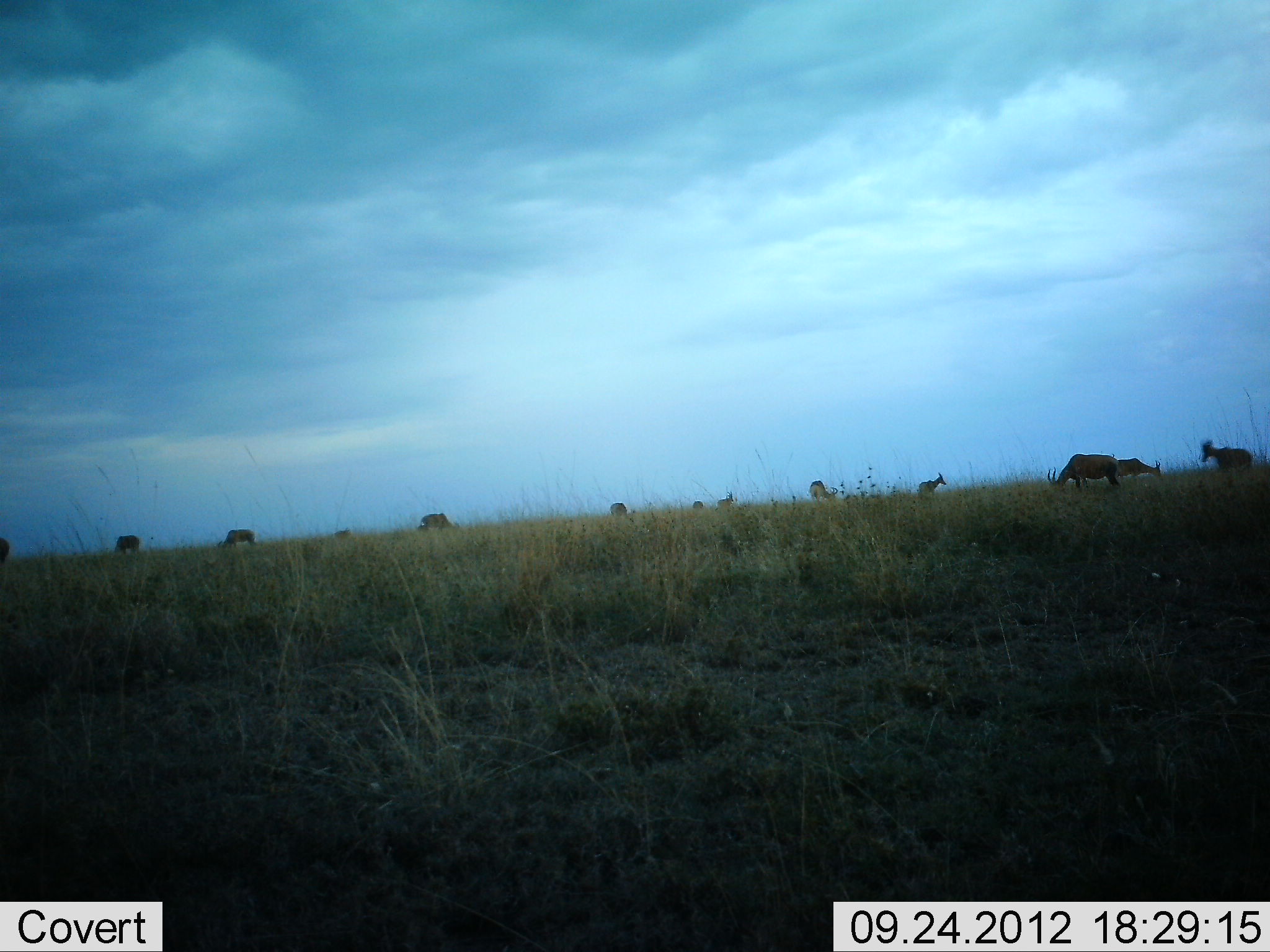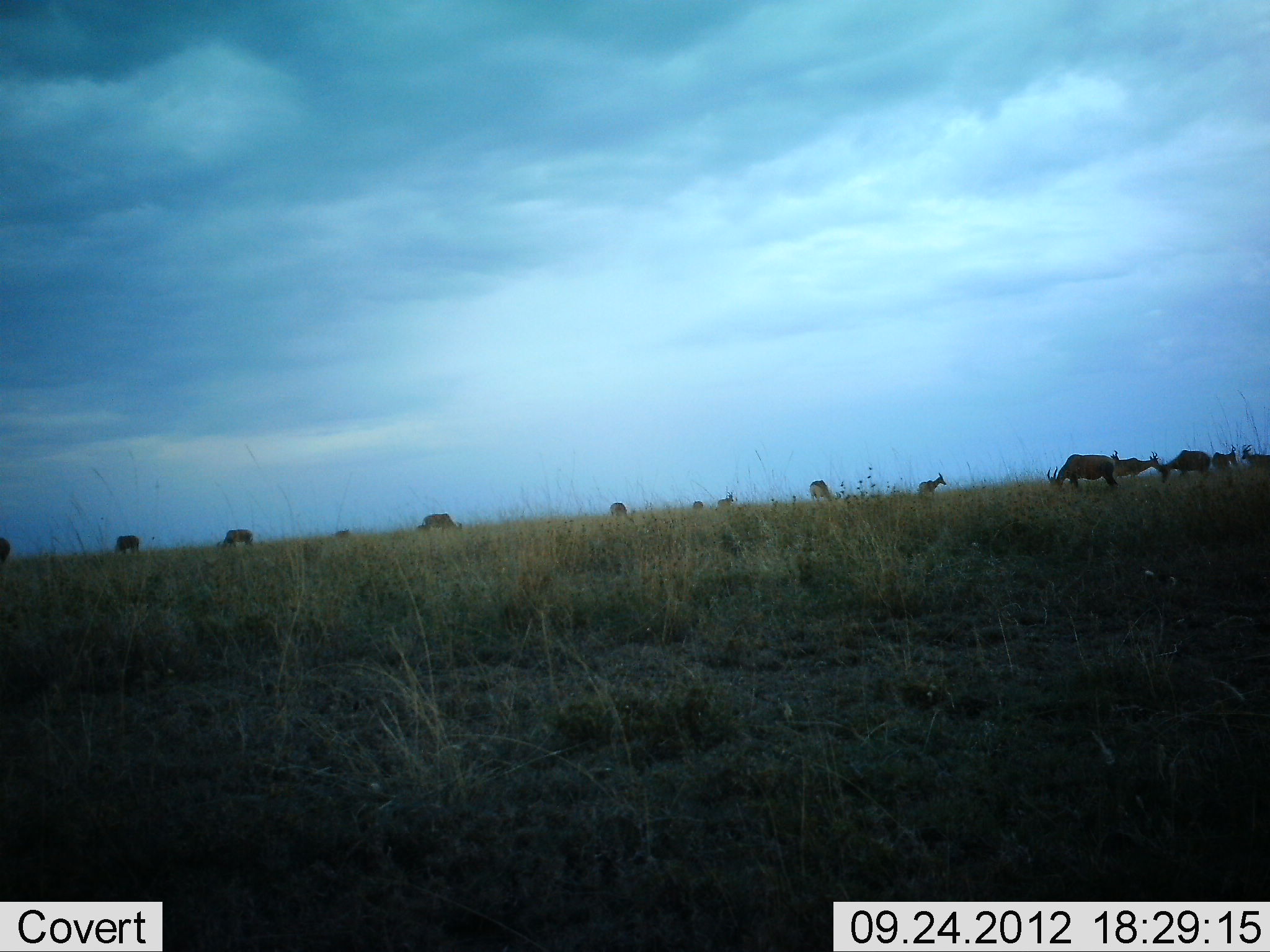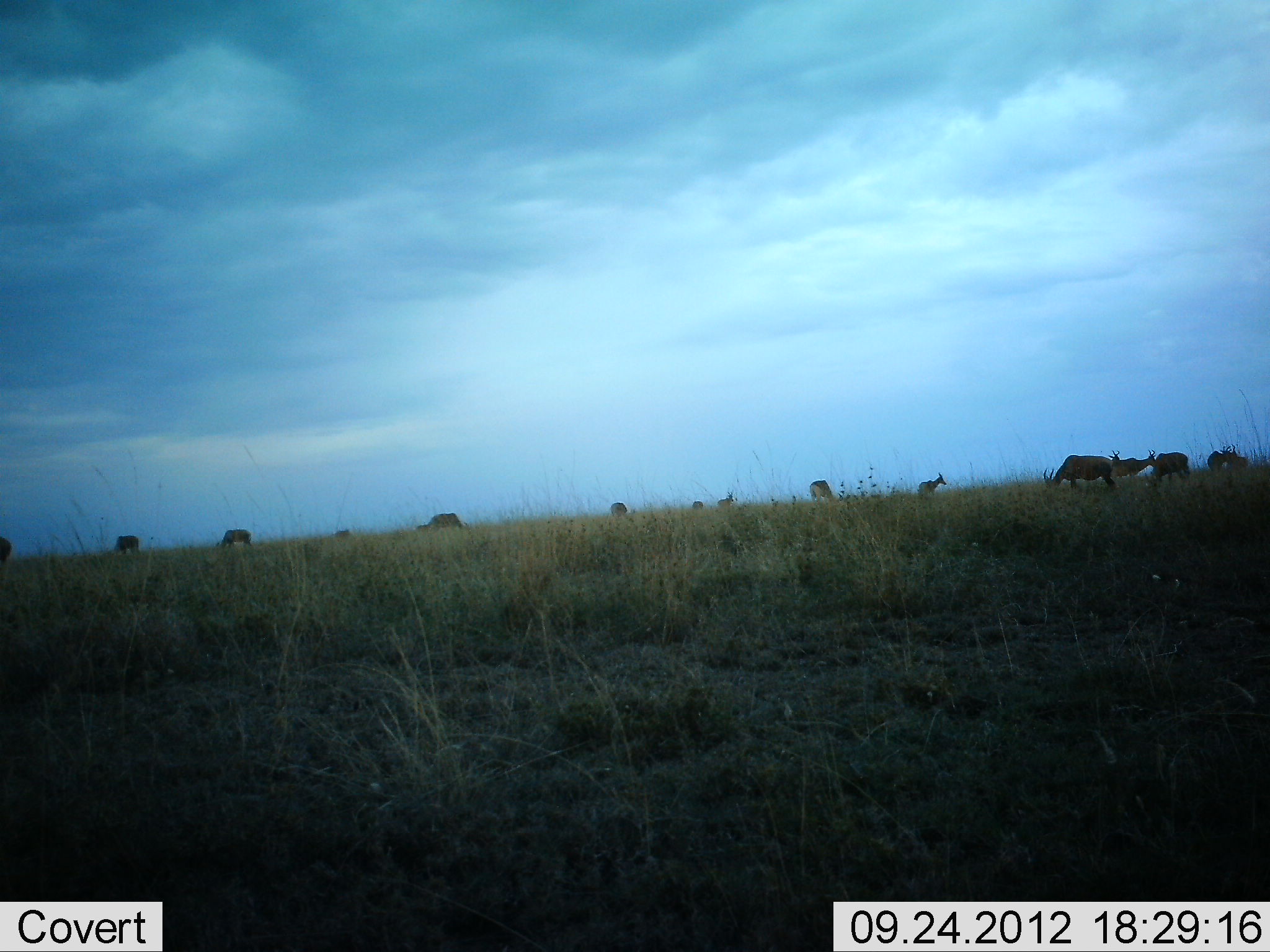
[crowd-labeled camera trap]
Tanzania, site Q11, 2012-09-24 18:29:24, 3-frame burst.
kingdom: Animalia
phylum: Chordata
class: Mammalia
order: Artiodactyla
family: Bovidae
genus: Damaliscus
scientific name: Damaliscus lunatus jimela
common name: topi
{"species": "topi (Damaliscus lunatus jimela)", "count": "11-50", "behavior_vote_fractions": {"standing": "75%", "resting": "0%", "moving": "62%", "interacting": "0%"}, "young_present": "0%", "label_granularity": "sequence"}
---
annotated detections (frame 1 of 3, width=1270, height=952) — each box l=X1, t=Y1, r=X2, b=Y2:
animal: l=1046, t=452, r=1121, b=491; l=1198, t=439, r=1255, b=476; l=1115, t=458, r=1163, b=482; l=114, t=535, r=140, b=558; l=0, t=539, r=13, b=565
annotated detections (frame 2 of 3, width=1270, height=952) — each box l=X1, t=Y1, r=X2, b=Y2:
animal: l=1046, t=453, r=1120, b=494; l=1147, t=449, r=1212, b=482; l=1109, t=450, r=1163, b=482; l=1206, t=446, r=1239, b=474; l=1241, t=443, r=1270, b=472; l=915, t=475, r=948, b=498; l=806, t=478, r=833, b=505; l=220, t=527, r=253, b=548; l=111, t=535, r=142, b=553; l=0, t=538, r=13, b=569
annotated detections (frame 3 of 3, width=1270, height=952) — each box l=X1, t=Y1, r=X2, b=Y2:
animal: l=1044, t=454, r=1119, b=491; l=1146, t=452, r=1192, b=490; l=1117, t=449, r=1155, b=482; l=217, t=528, r=254, b=550; l=808, t=478, r=839, b=503; l=917, t=474, r=949, b=494; l=1227, t=444, r=1249, b=473; l=1206, t=447, r=1228, b=475; l=113, t=535, r=142, b=553; l=0, t=537, r=12, b=567; l=1108, t=448, r=1120, b=475